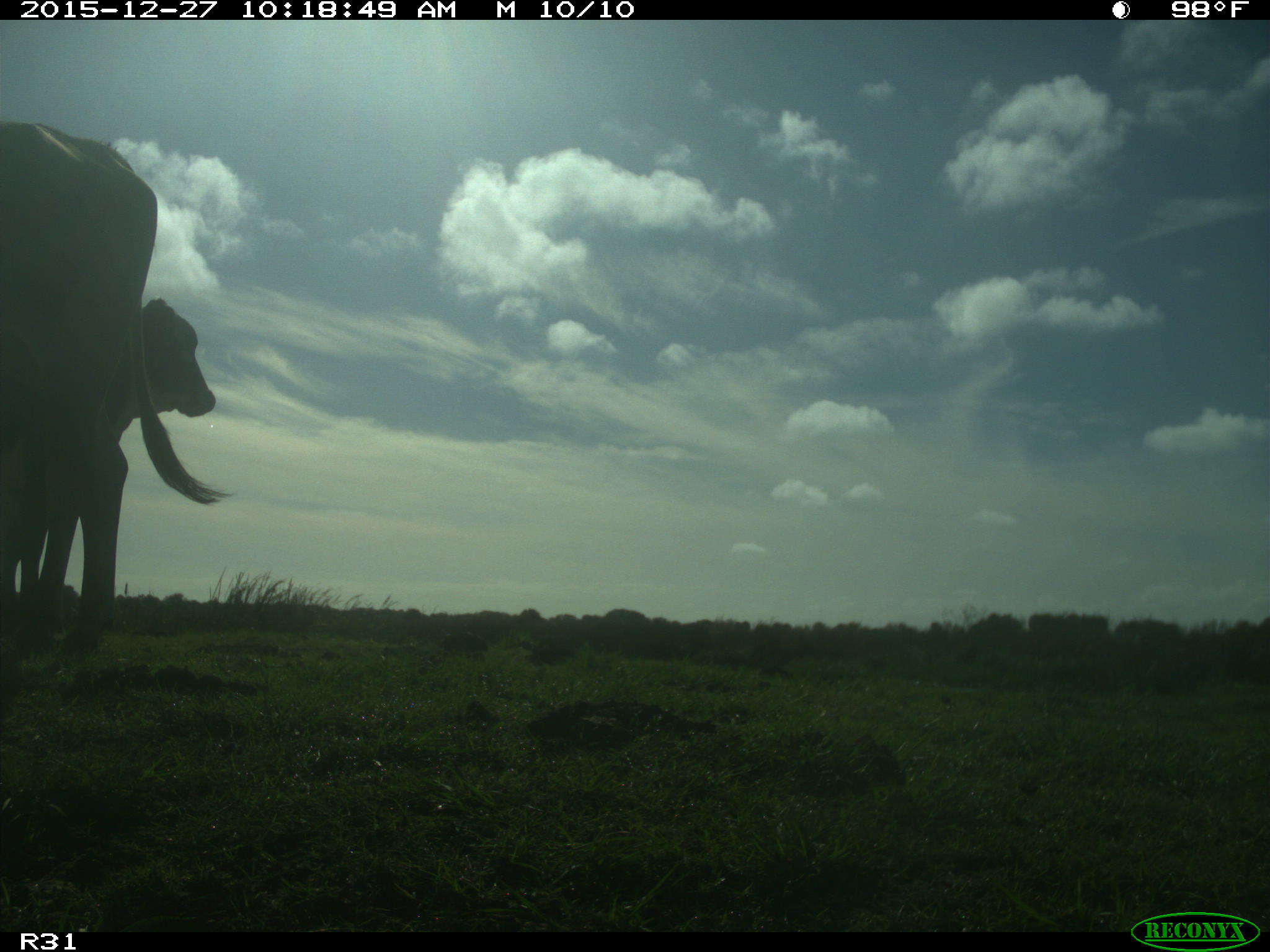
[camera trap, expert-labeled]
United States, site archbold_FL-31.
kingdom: Animalia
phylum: Chordata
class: Mammalia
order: Artiodactyla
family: Bovidae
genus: Bos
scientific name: Bos taurus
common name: domestic cow